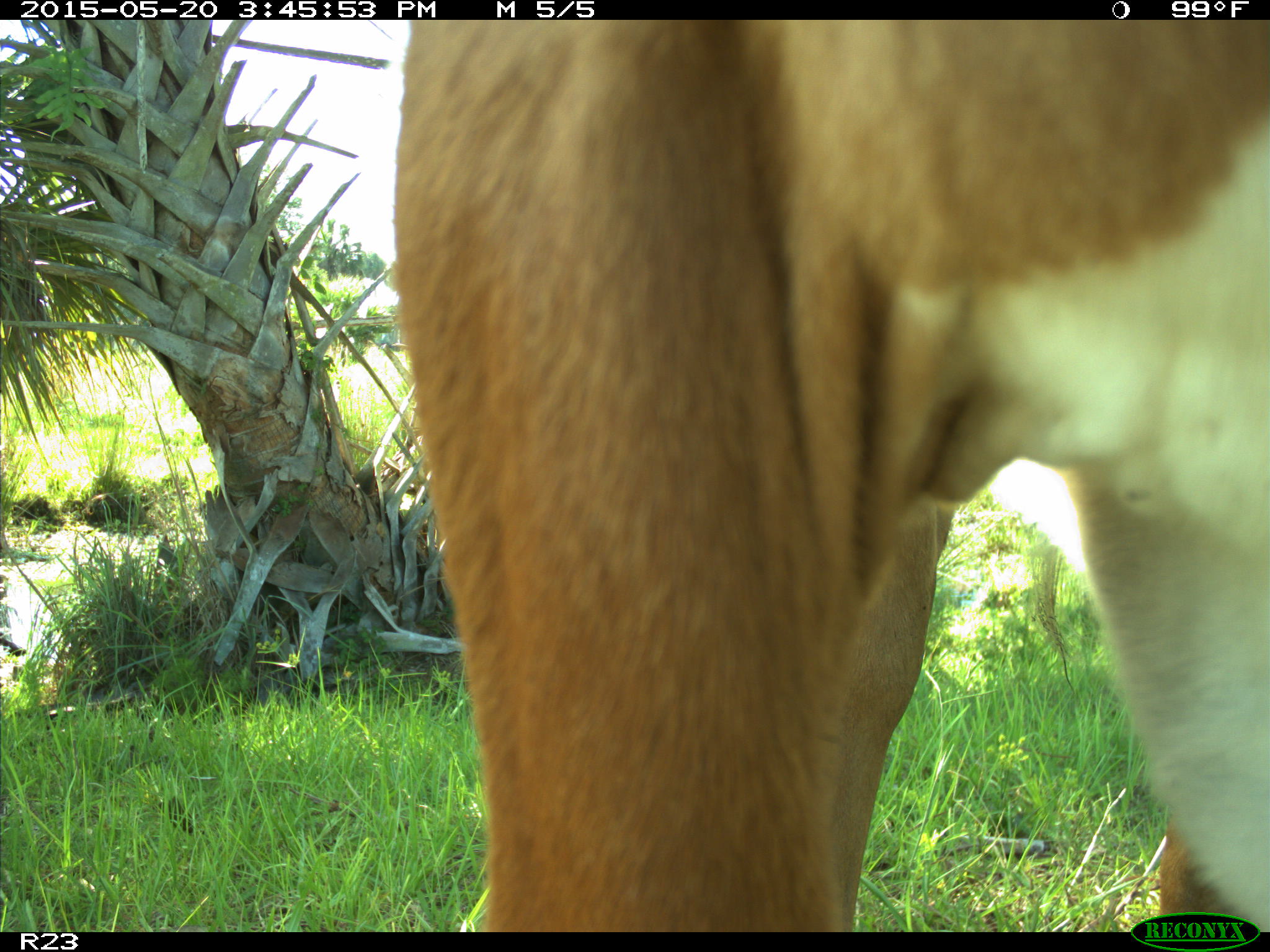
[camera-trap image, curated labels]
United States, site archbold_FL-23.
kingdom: Animalia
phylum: Chordata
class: Mammalia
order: Artiodactyla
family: Bovidae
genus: Bos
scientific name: Bos taurus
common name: domestic cow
Bos taurus (domestic cow).